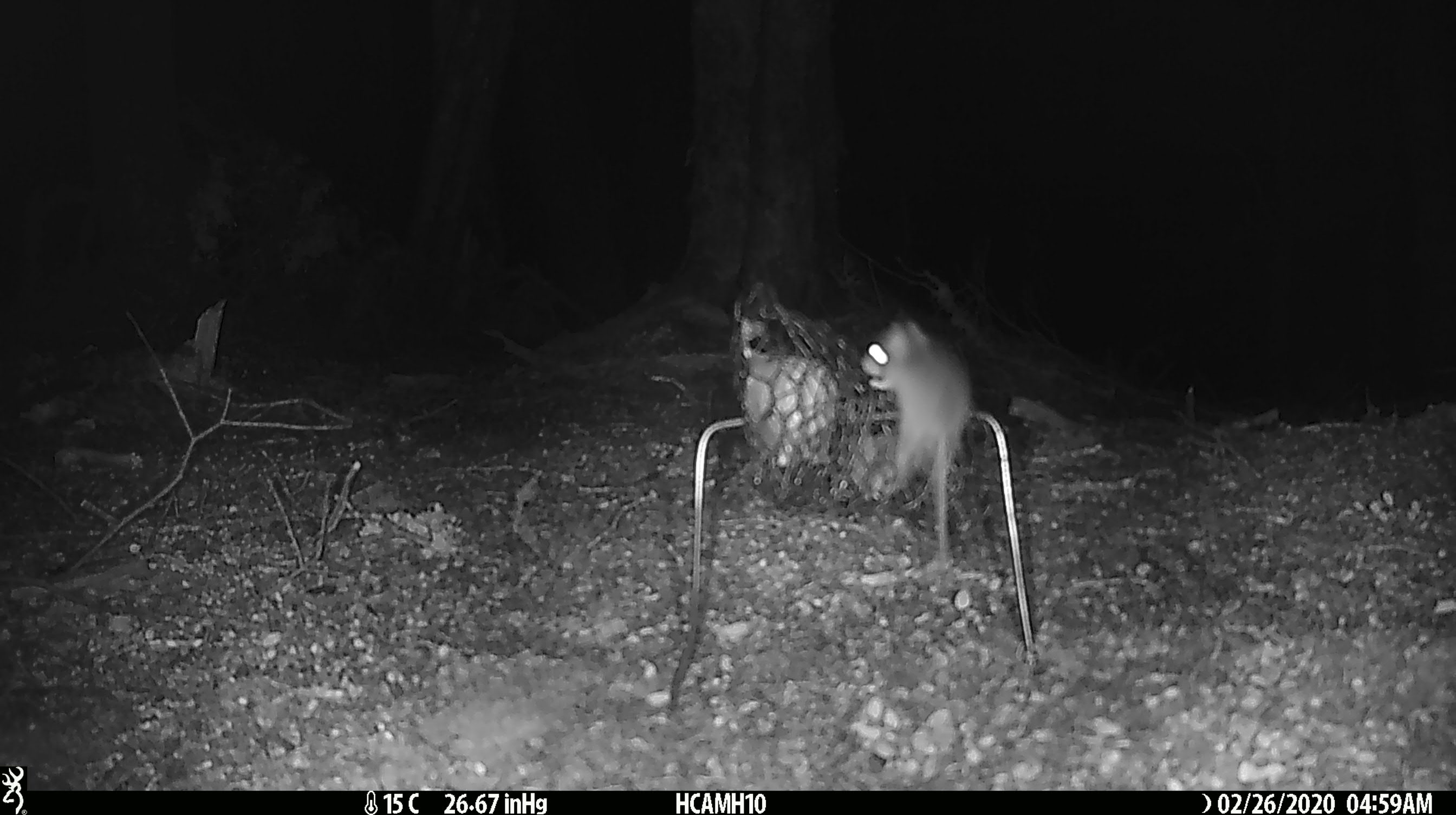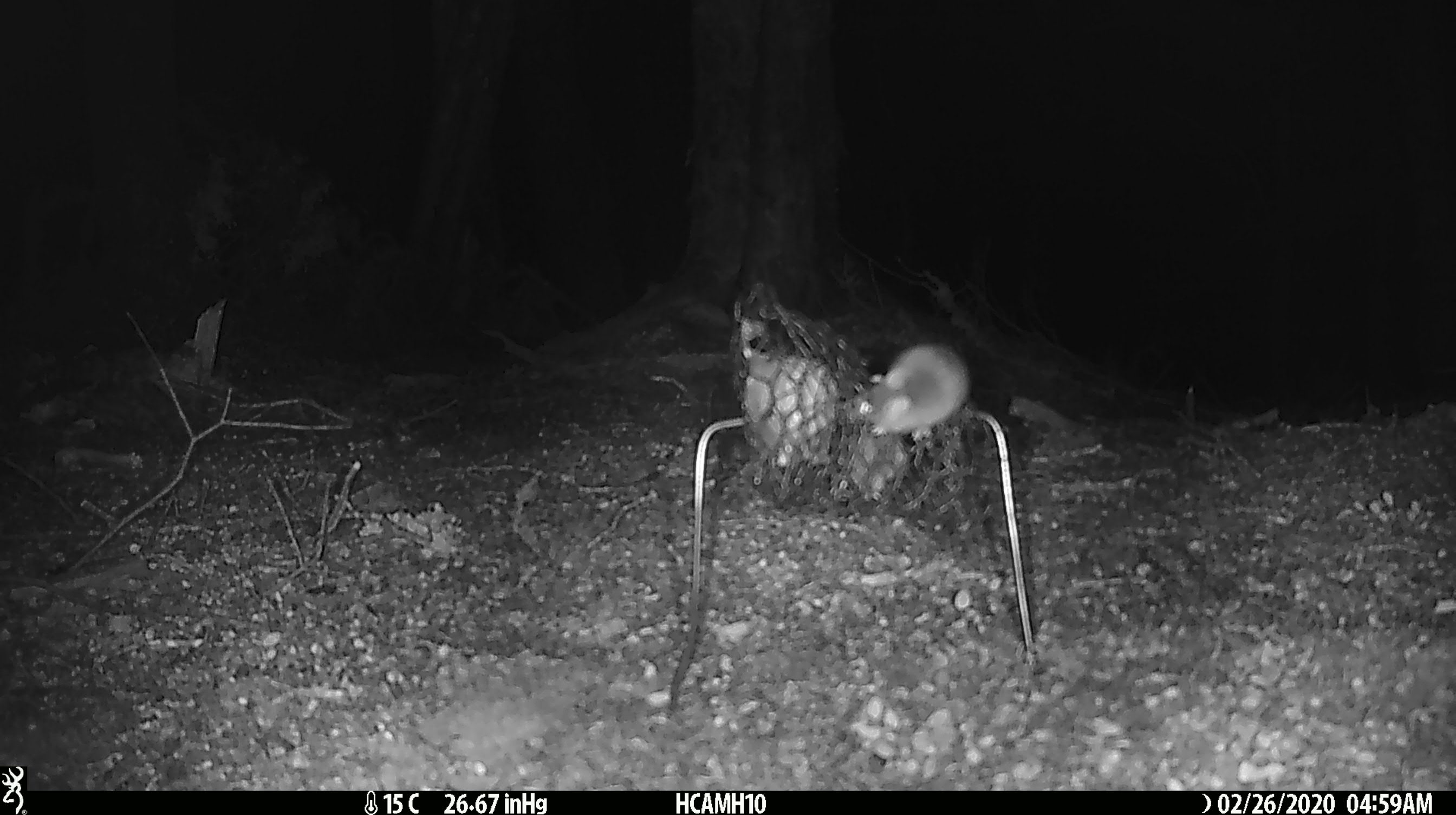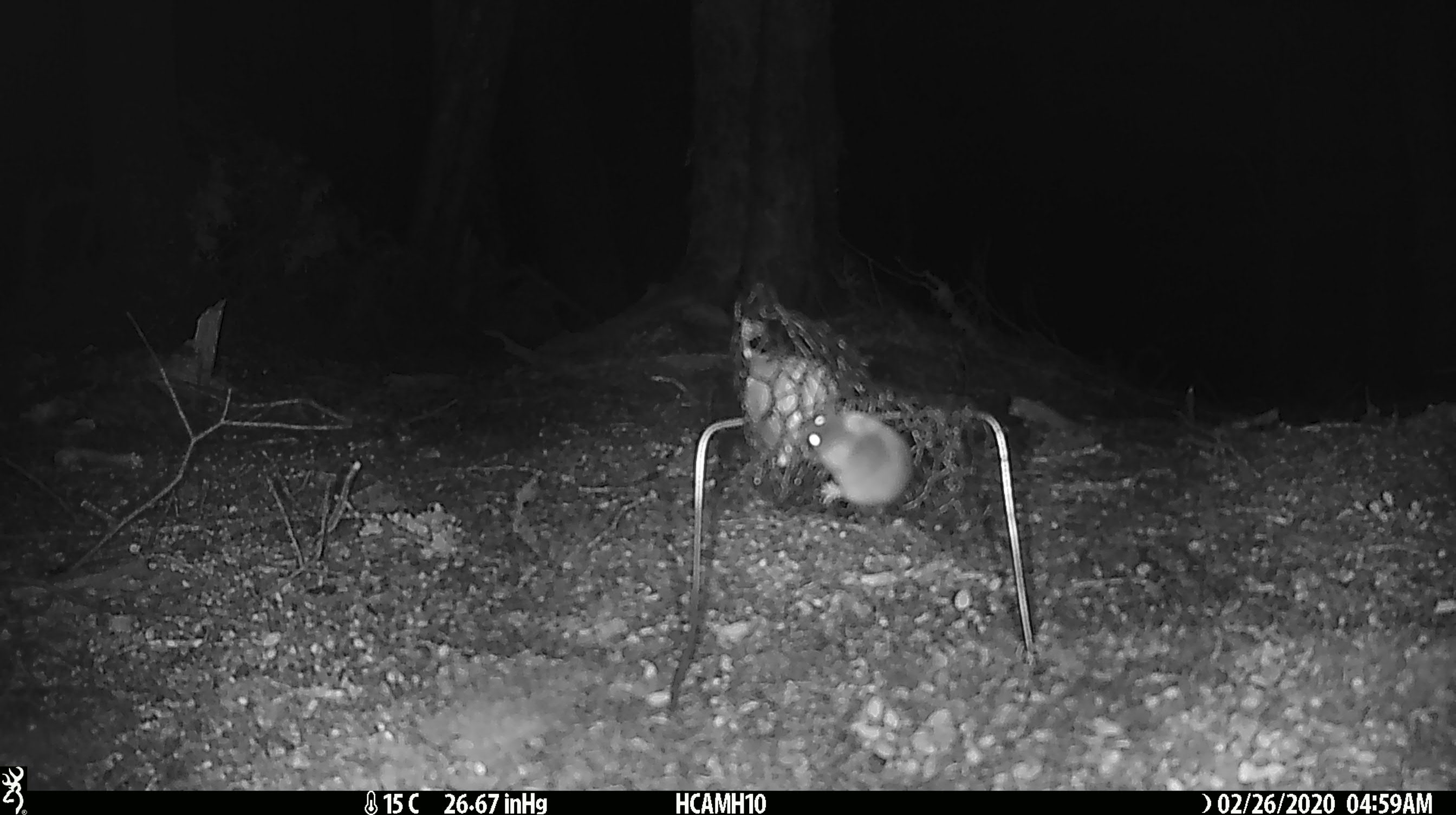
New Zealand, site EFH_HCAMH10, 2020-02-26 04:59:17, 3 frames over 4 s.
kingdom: Animalia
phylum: Chordata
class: Mammalia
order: Rodentia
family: Muridae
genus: Mus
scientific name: Mus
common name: mouse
Mouse (Mus).